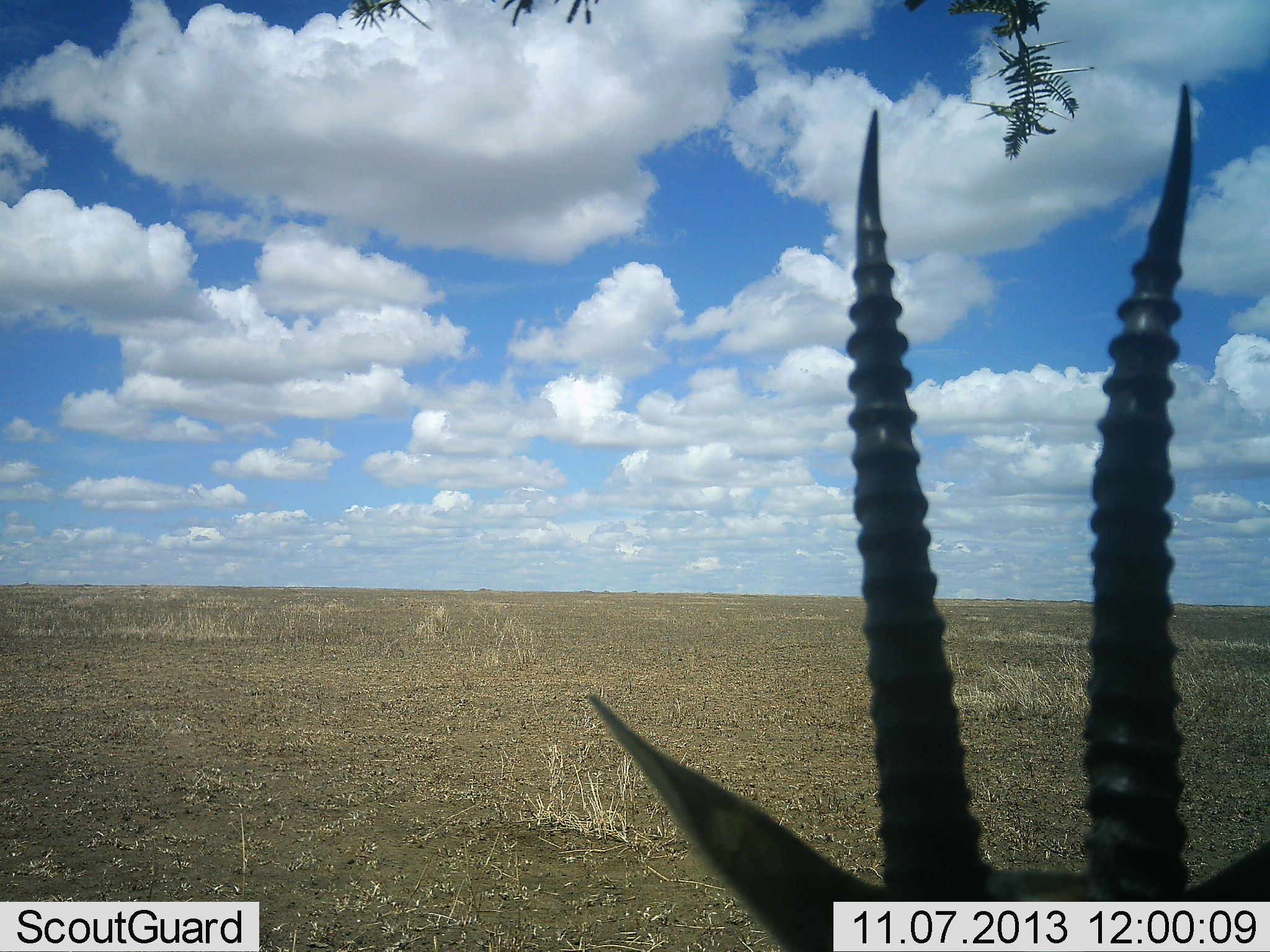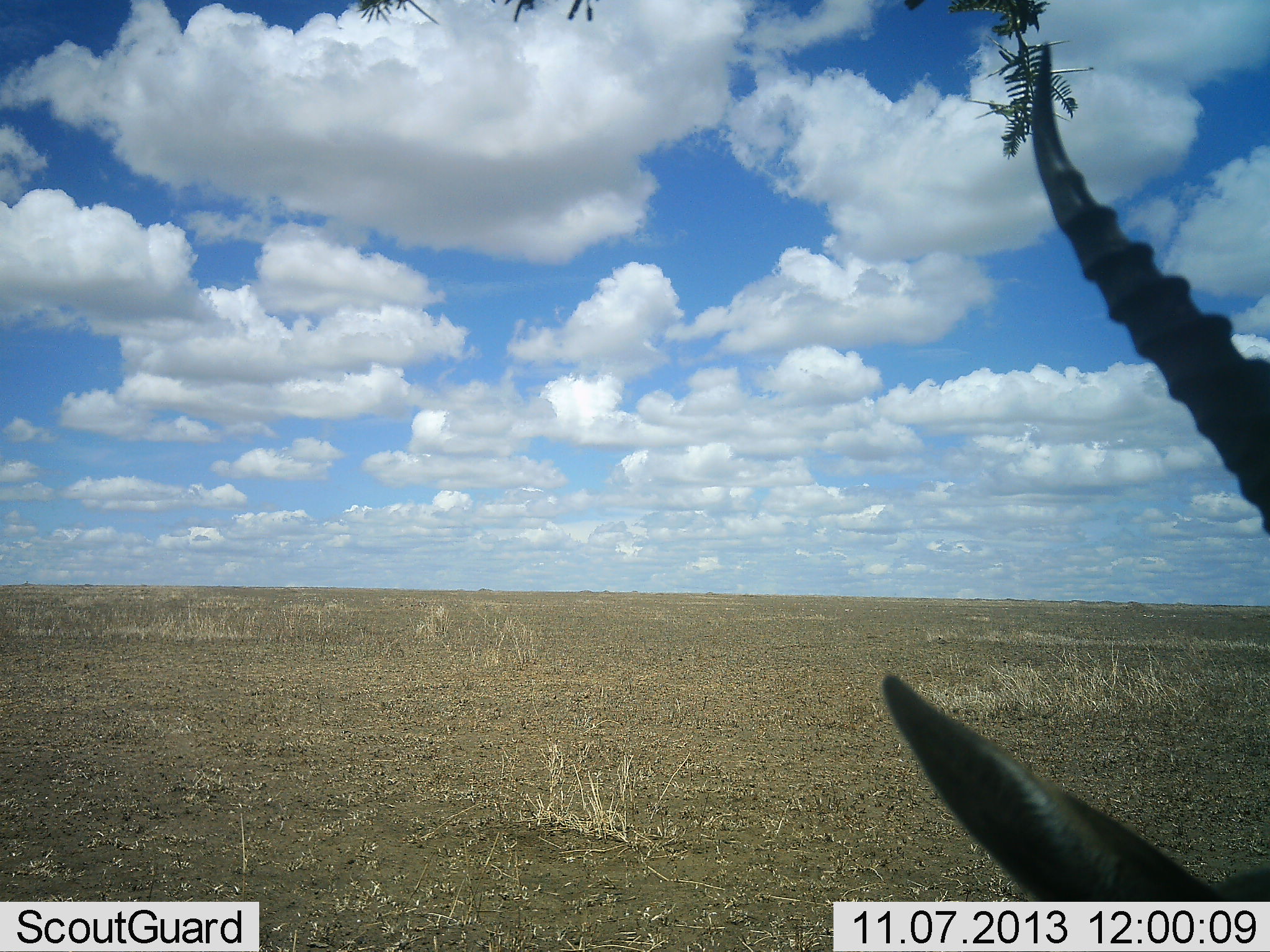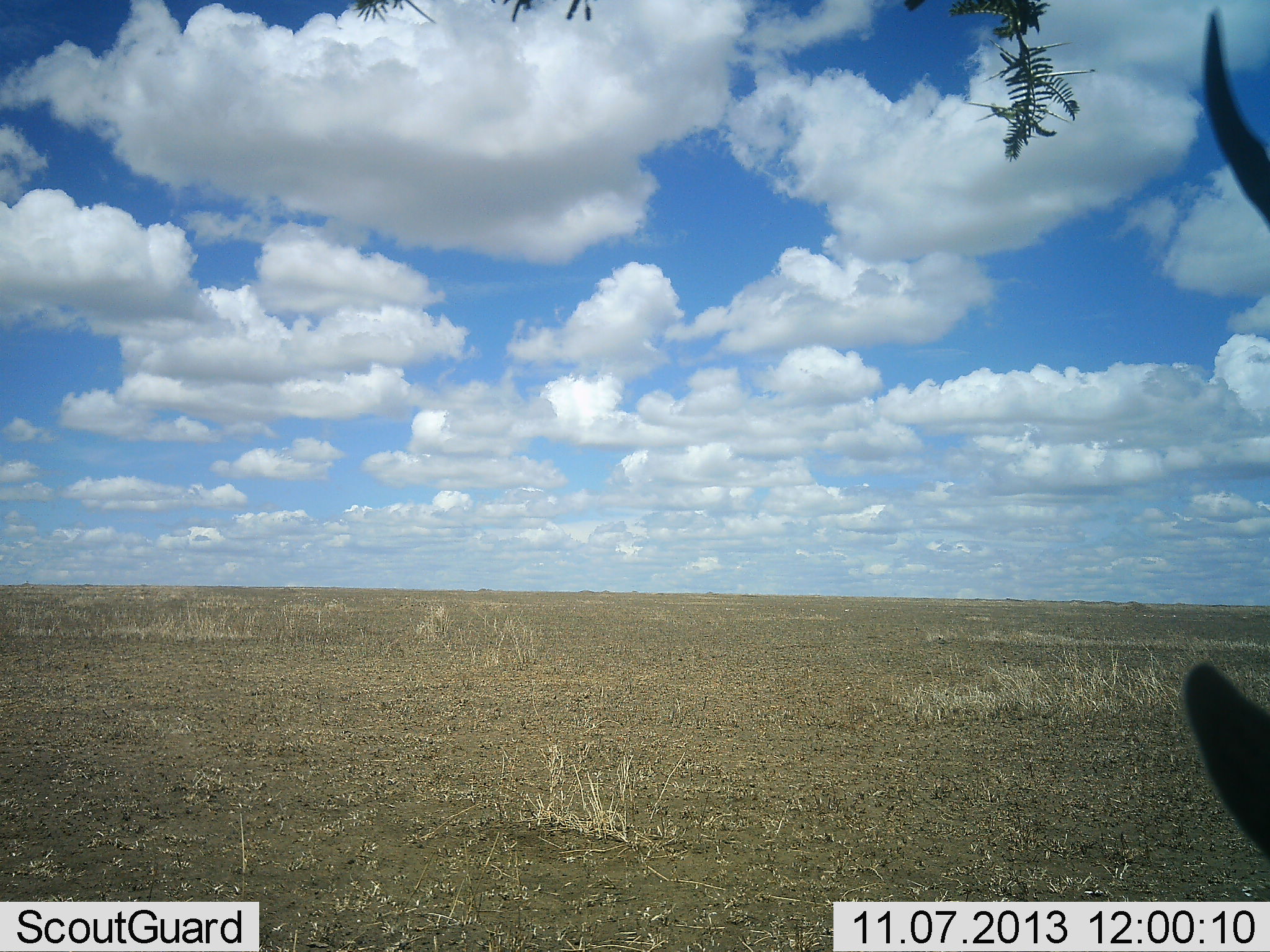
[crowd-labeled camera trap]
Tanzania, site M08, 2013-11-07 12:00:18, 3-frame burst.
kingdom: Animalia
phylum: Chordata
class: Mammalia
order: Artiodactyla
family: Bovidae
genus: Nanger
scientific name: Nanger granti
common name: grant's gazelle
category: gazellegrants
Gazellegrants (grant's gazelle) (Nanger granti), count 1. Behavior (volunteer vote fractions): standing 50%, resting 0%, moving 50%, interacting 0%. Young present (vote fraction): 0%. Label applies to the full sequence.